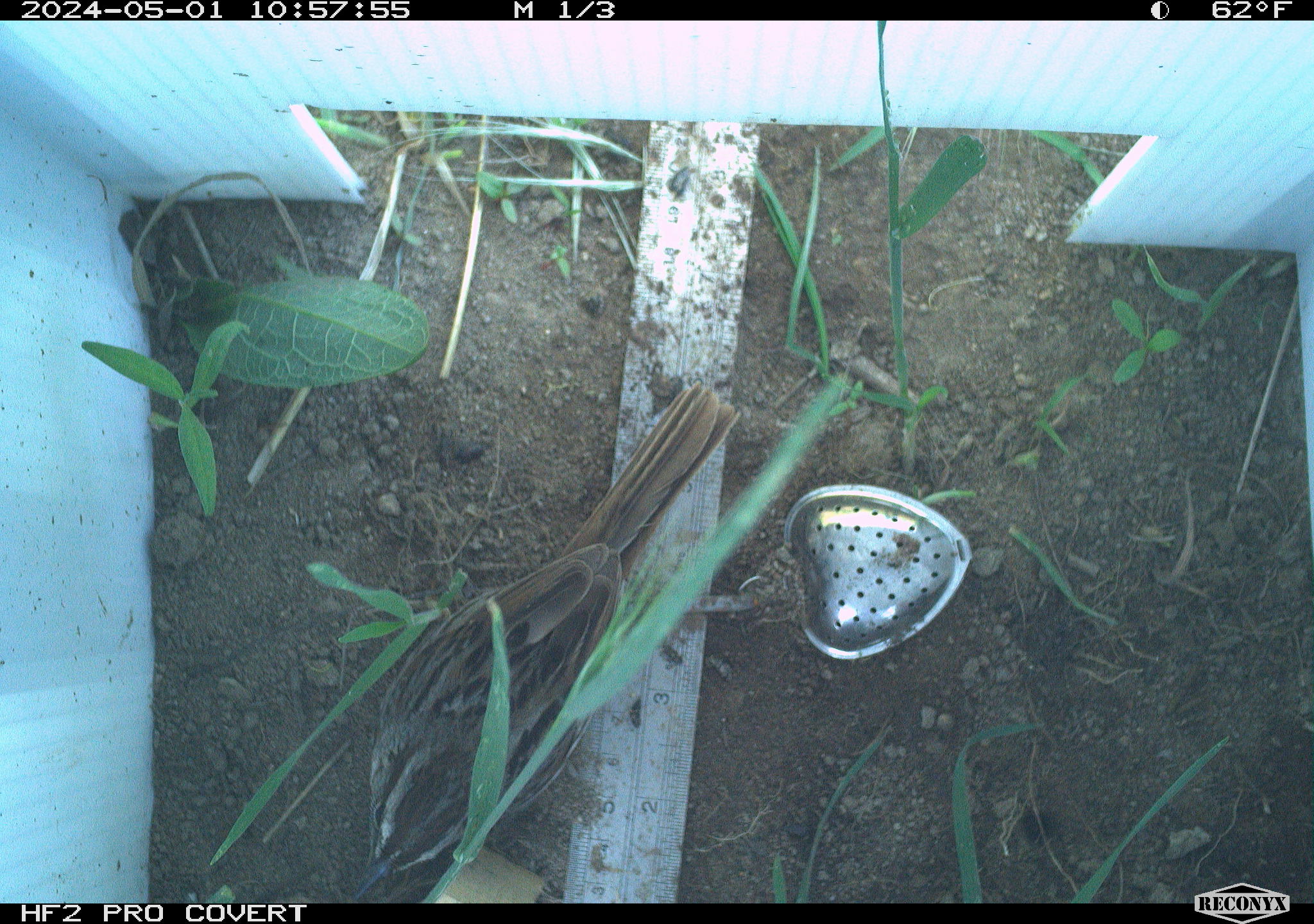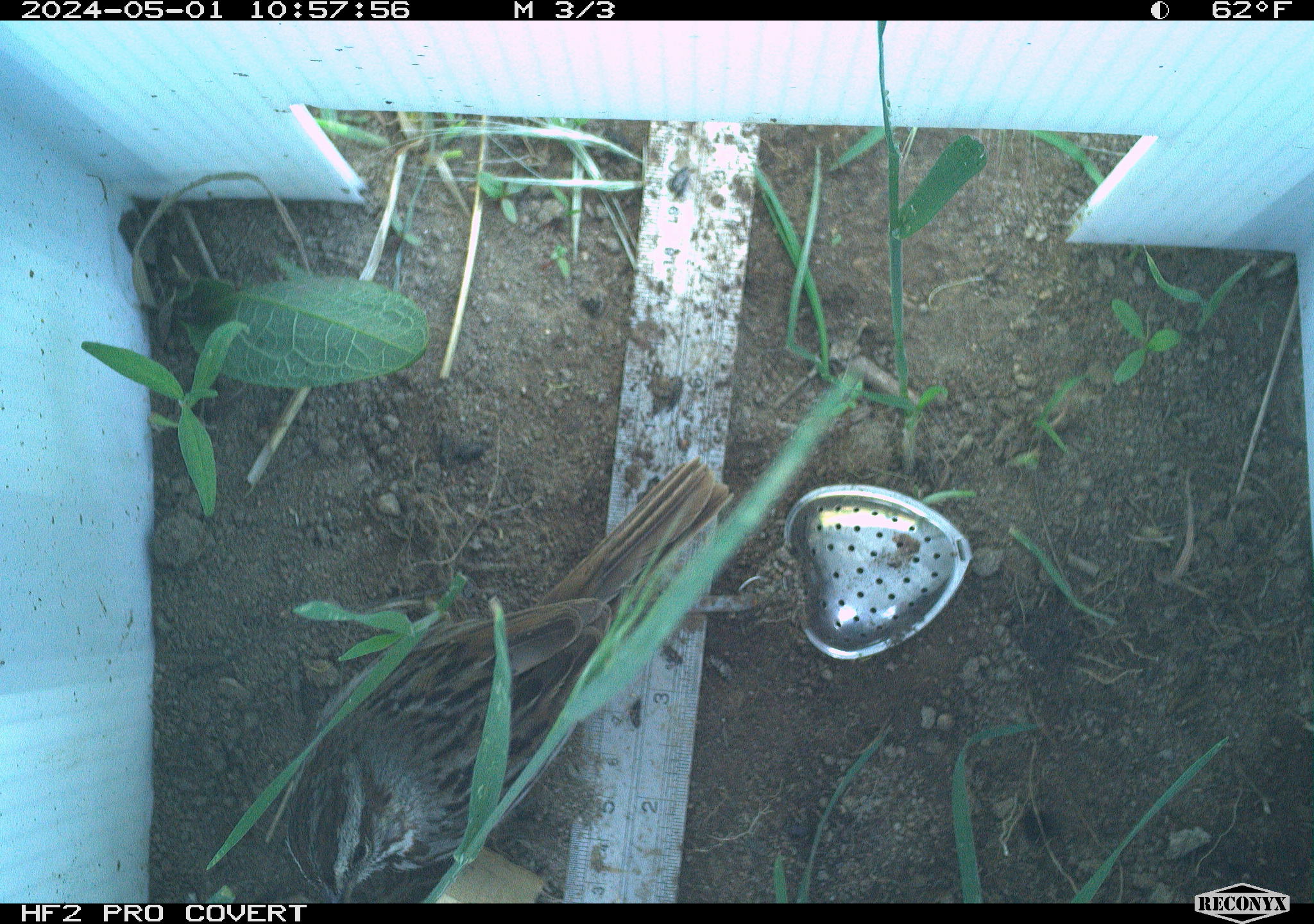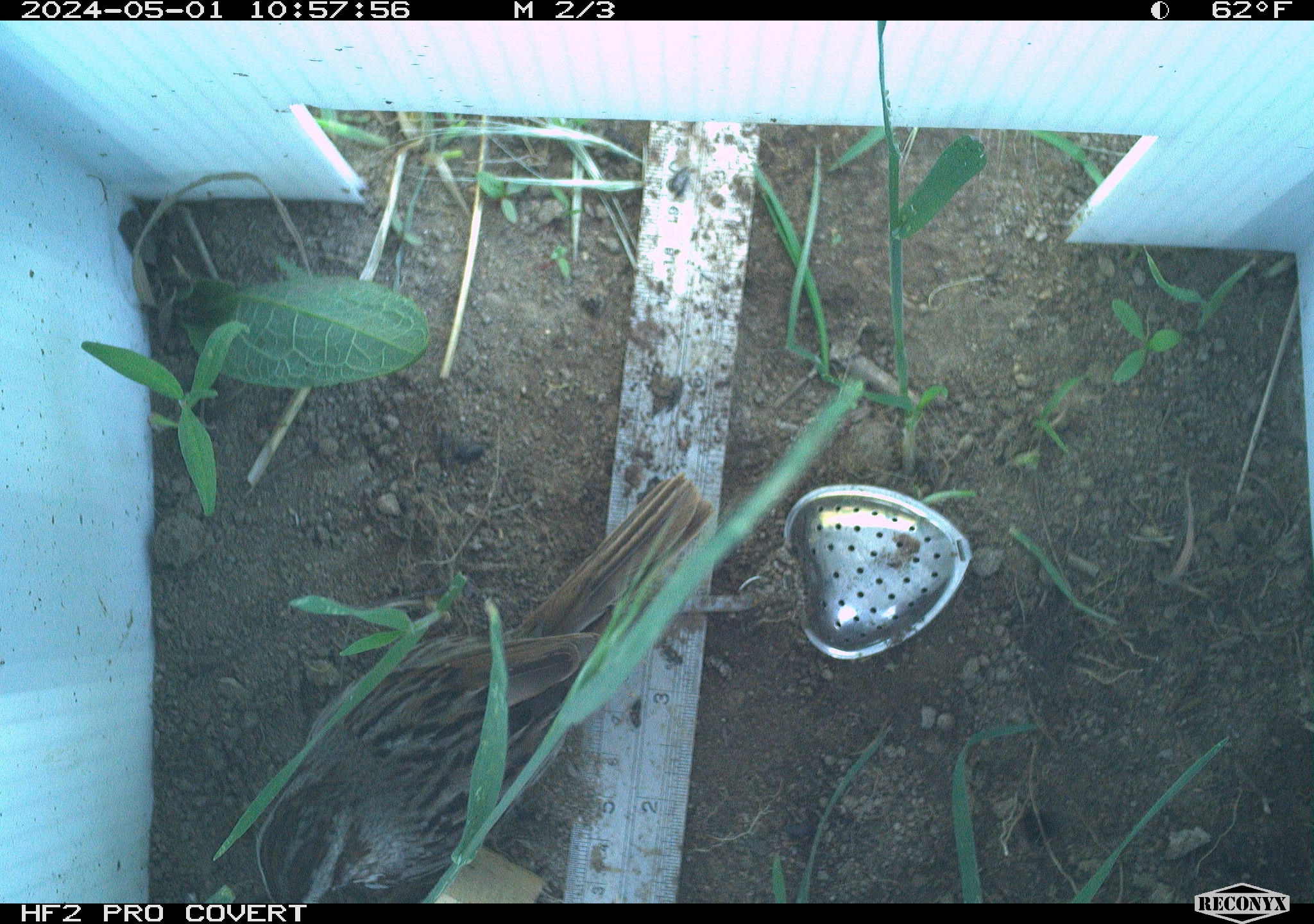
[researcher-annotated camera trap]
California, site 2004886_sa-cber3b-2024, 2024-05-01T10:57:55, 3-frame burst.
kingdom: Animalia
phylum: Chordata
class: Aves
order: Passeriformes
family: Passerellidae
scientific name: Passerellidae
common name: new world sparrows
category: passerellidae family